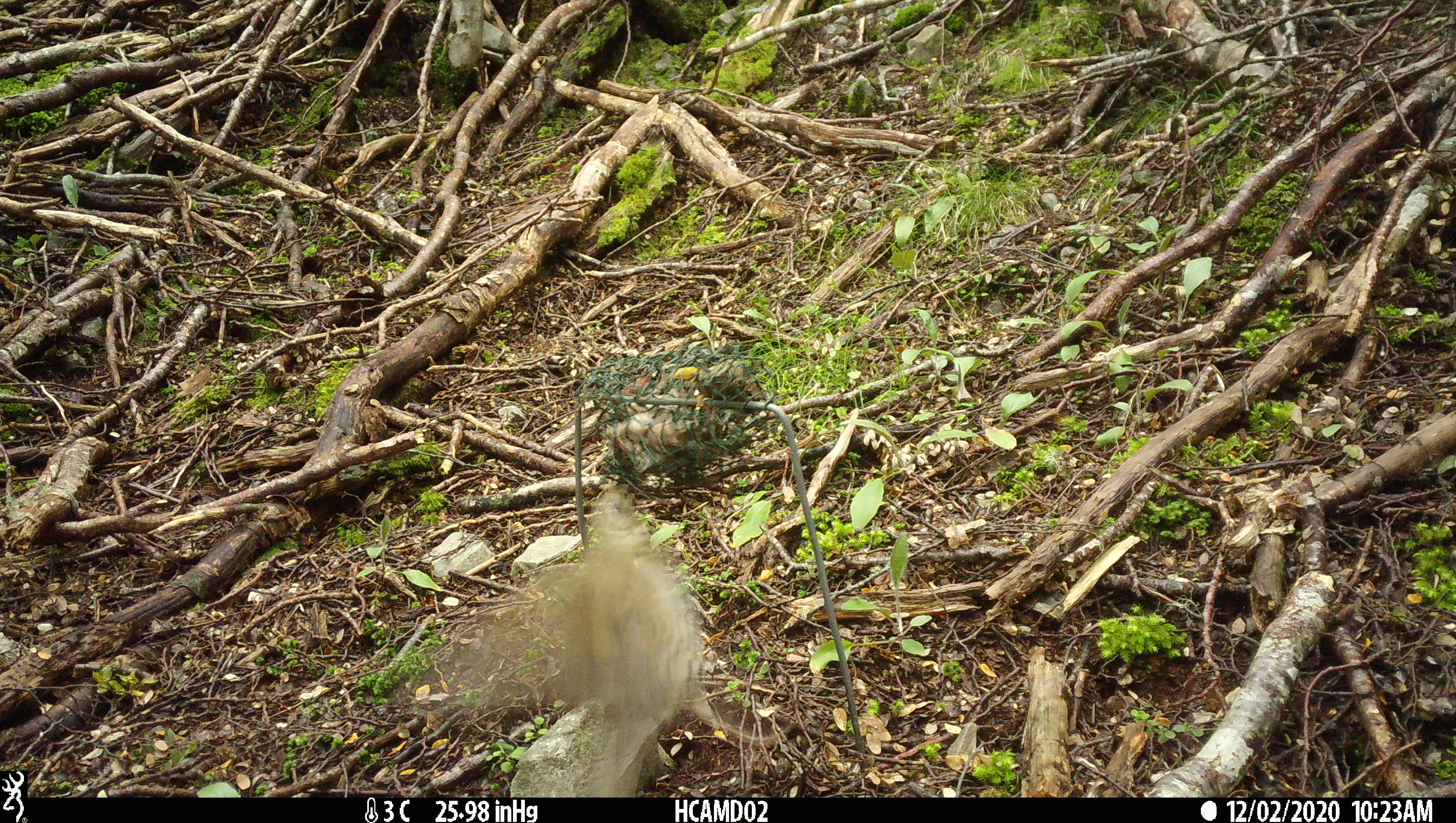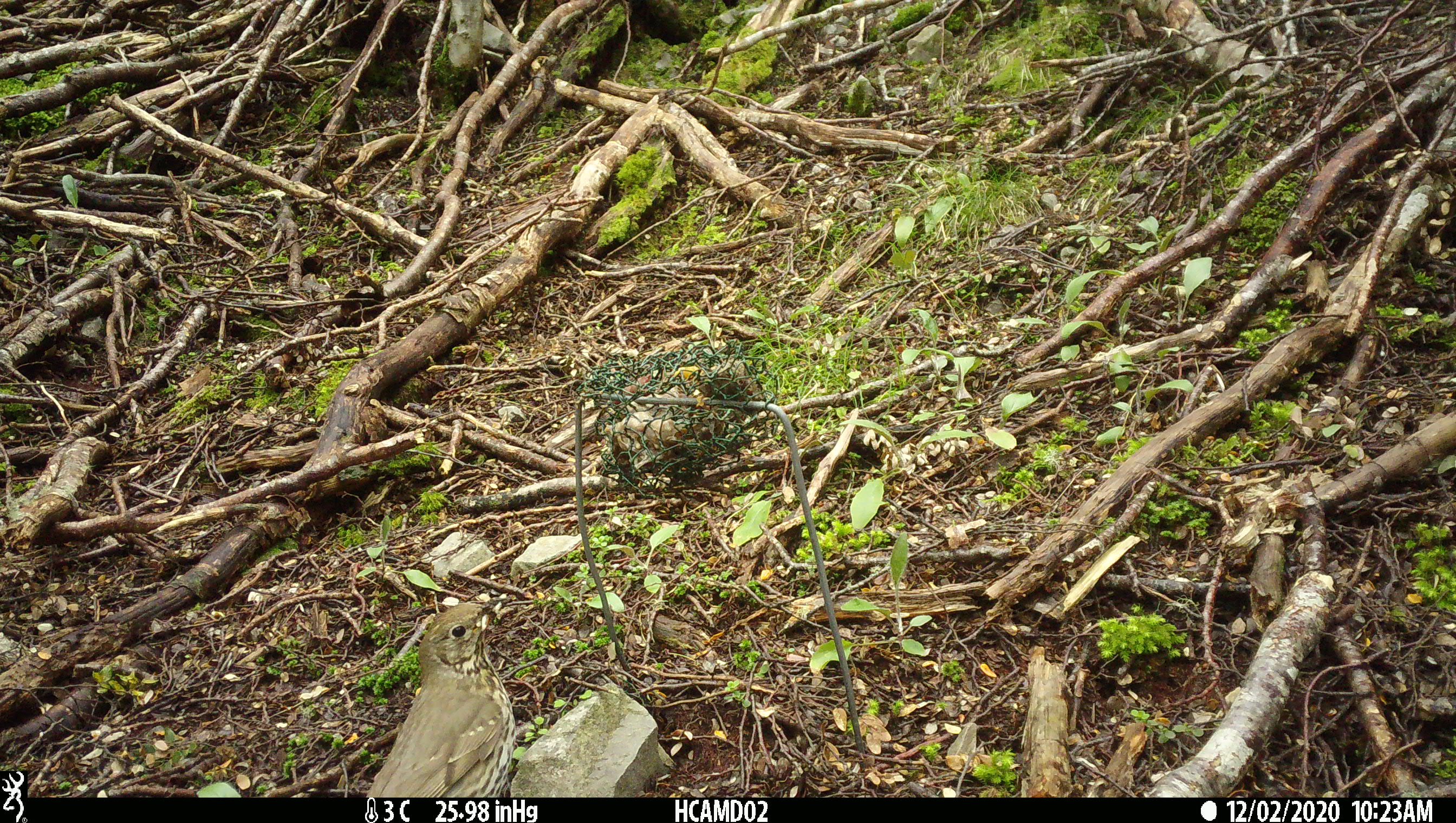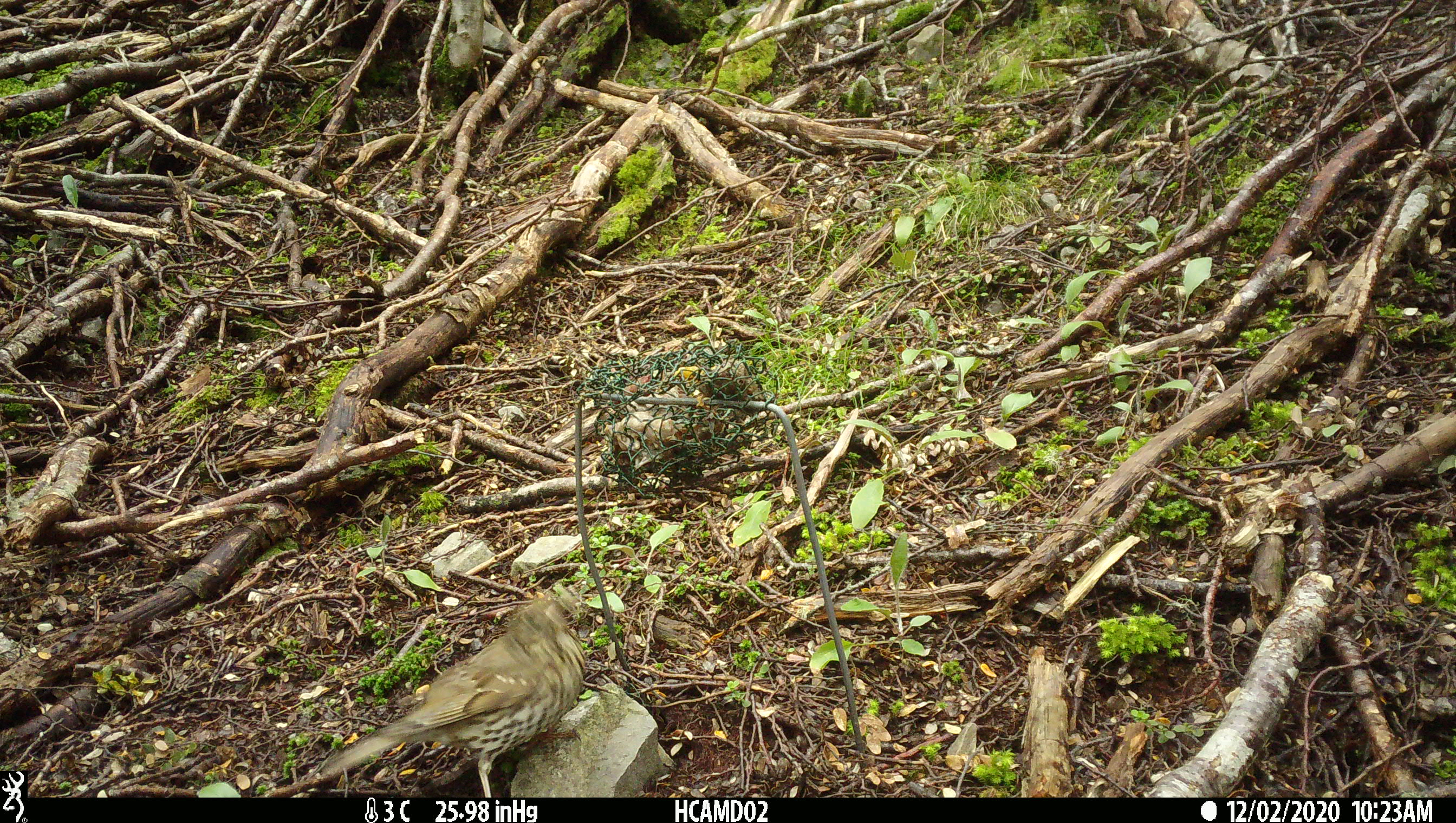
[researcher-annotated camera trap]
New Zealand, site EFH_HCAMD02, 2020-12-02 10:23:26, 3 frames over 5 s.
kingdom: Animalia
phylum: Chordata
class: Aves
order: Passeriformes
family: Turdidae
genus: Turdus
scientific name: Turdus philomelos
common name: song thrush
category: thrush